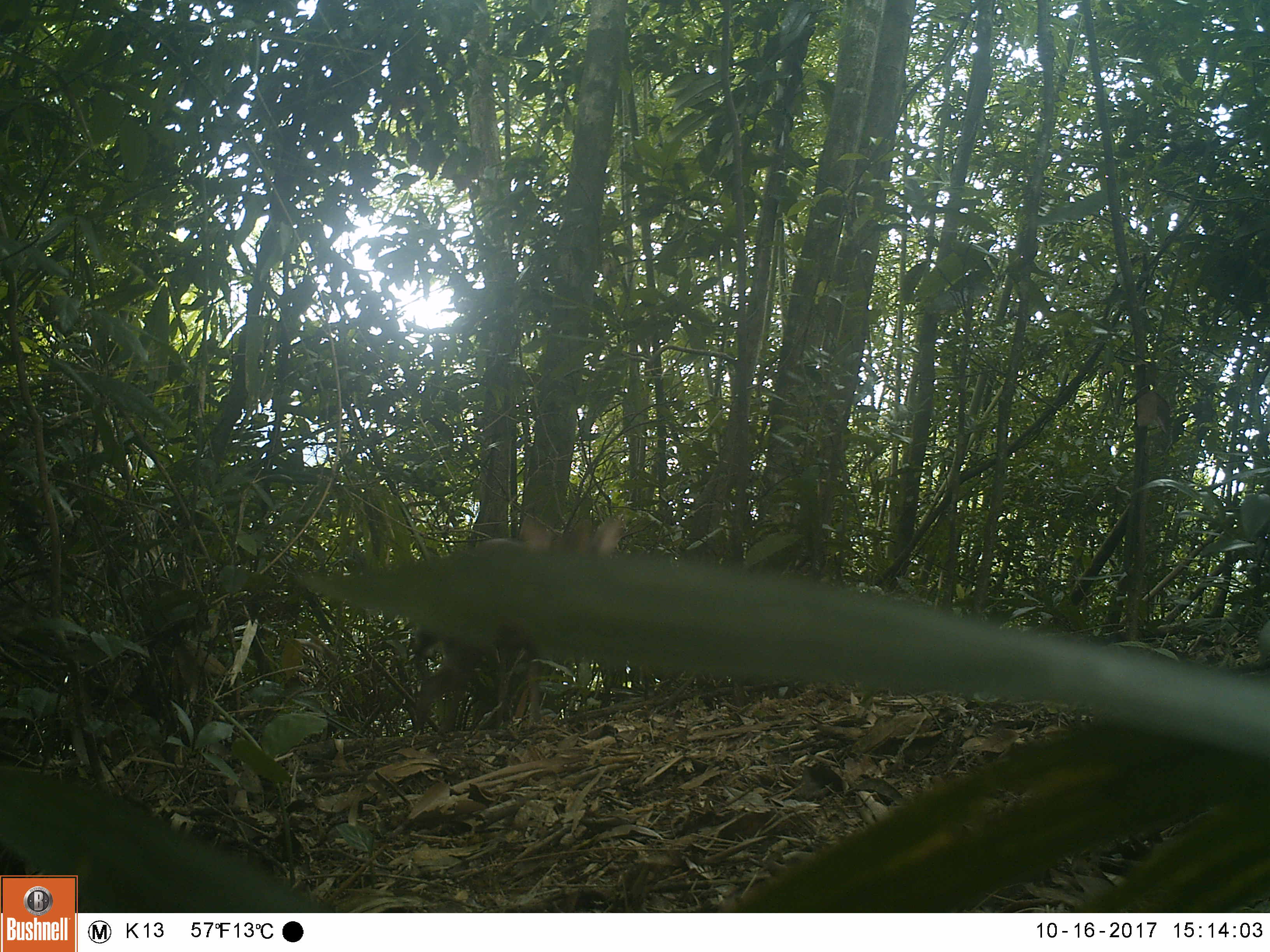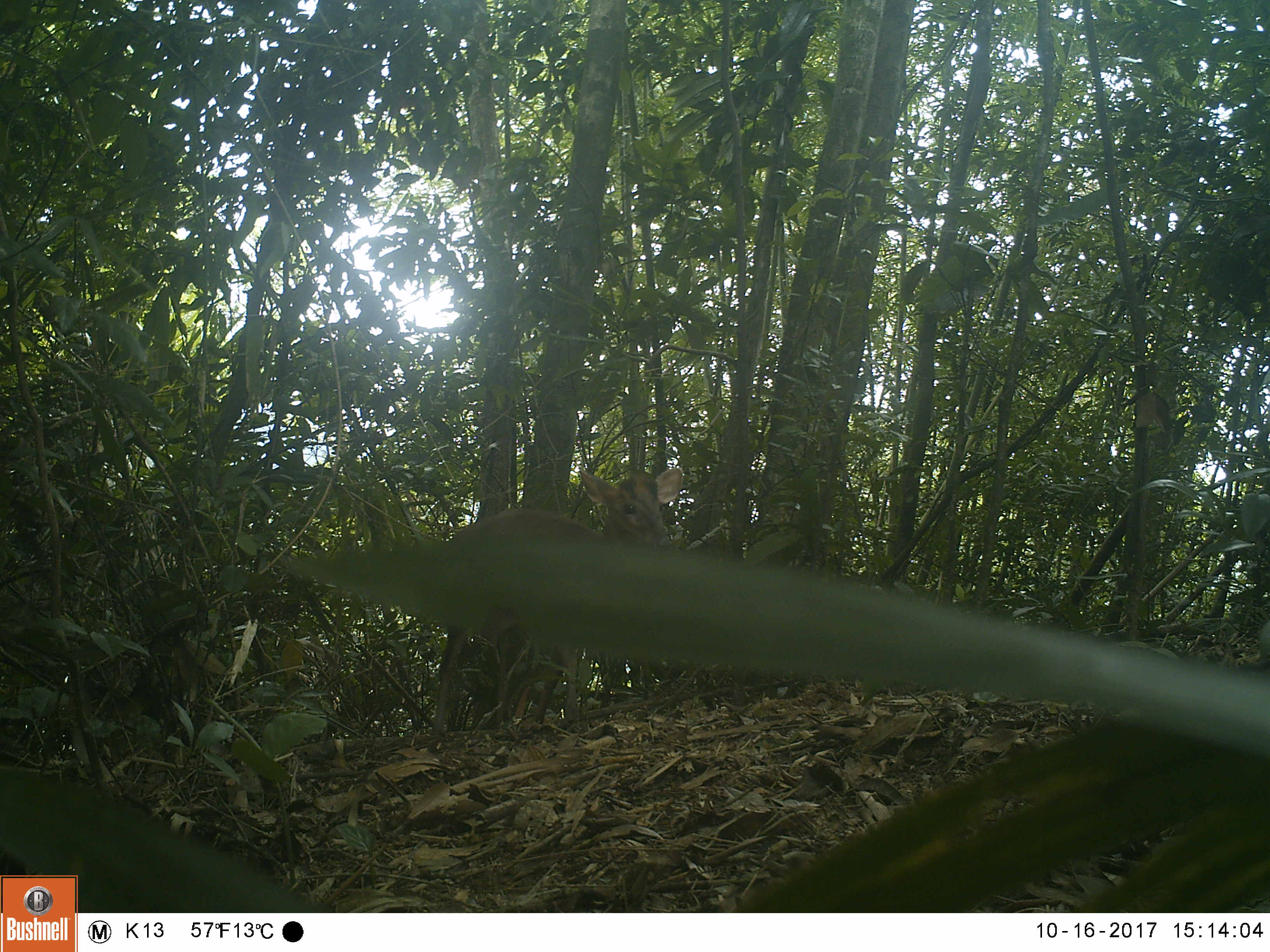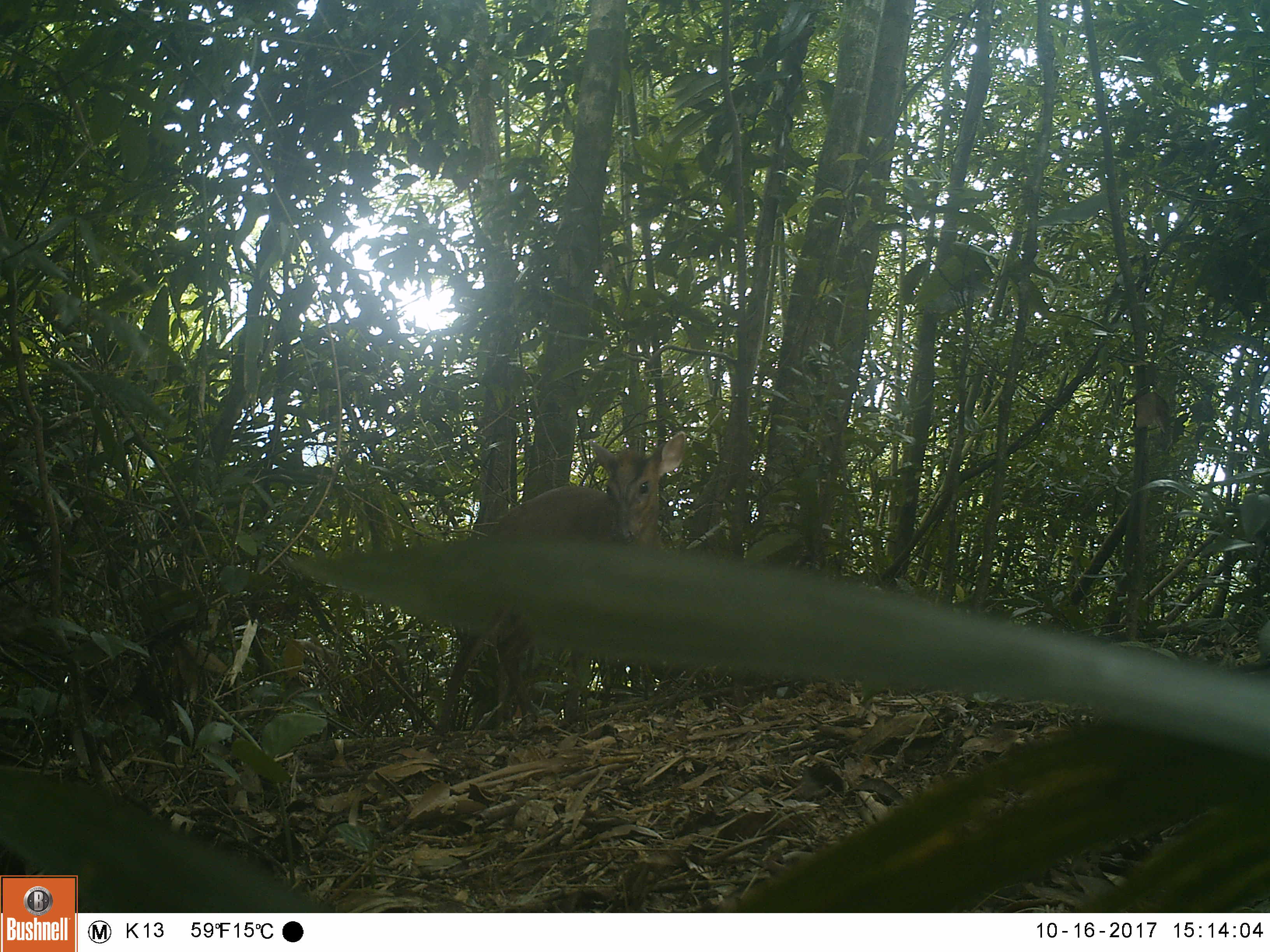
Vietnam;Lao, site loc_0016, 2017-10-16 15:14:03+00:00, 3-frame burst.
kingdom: Animalia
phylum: Chordata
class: Mammalia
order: Artiodactyla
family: Cervidae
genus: Muntiacus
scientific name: Muntiacus rooseveltorum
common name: roosevelt's muntjac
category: roosevelts muntjac group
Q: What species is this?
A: Roosevelts muntjac group (roosevelt's muntjac) (Muntiacus rooseveltorum).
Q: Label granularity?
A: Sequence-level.